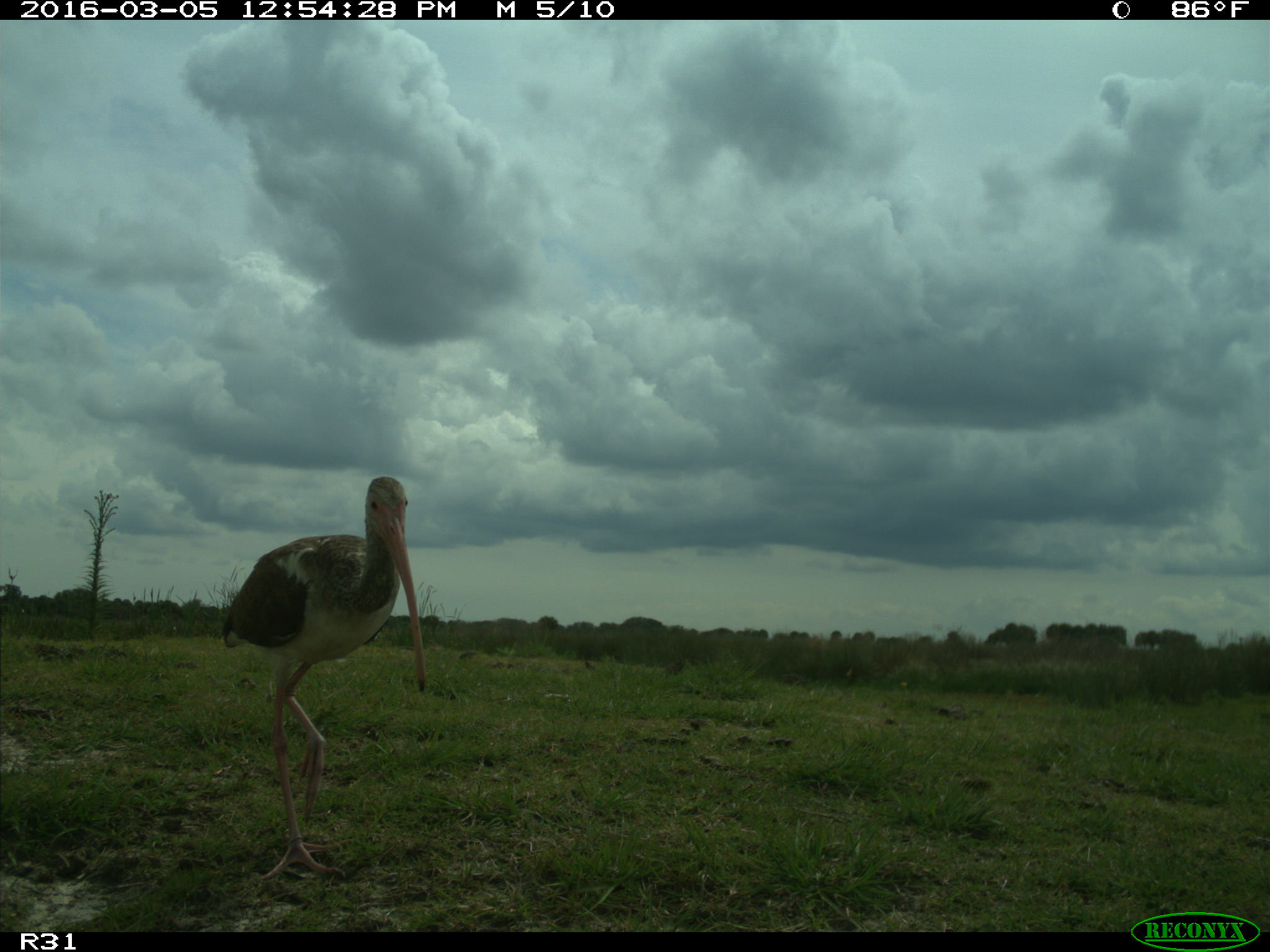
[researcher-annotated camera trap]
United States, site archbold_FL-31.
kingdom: Animalia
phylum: Chordata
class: Aves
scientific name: Aves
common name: birds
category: unidentified bird